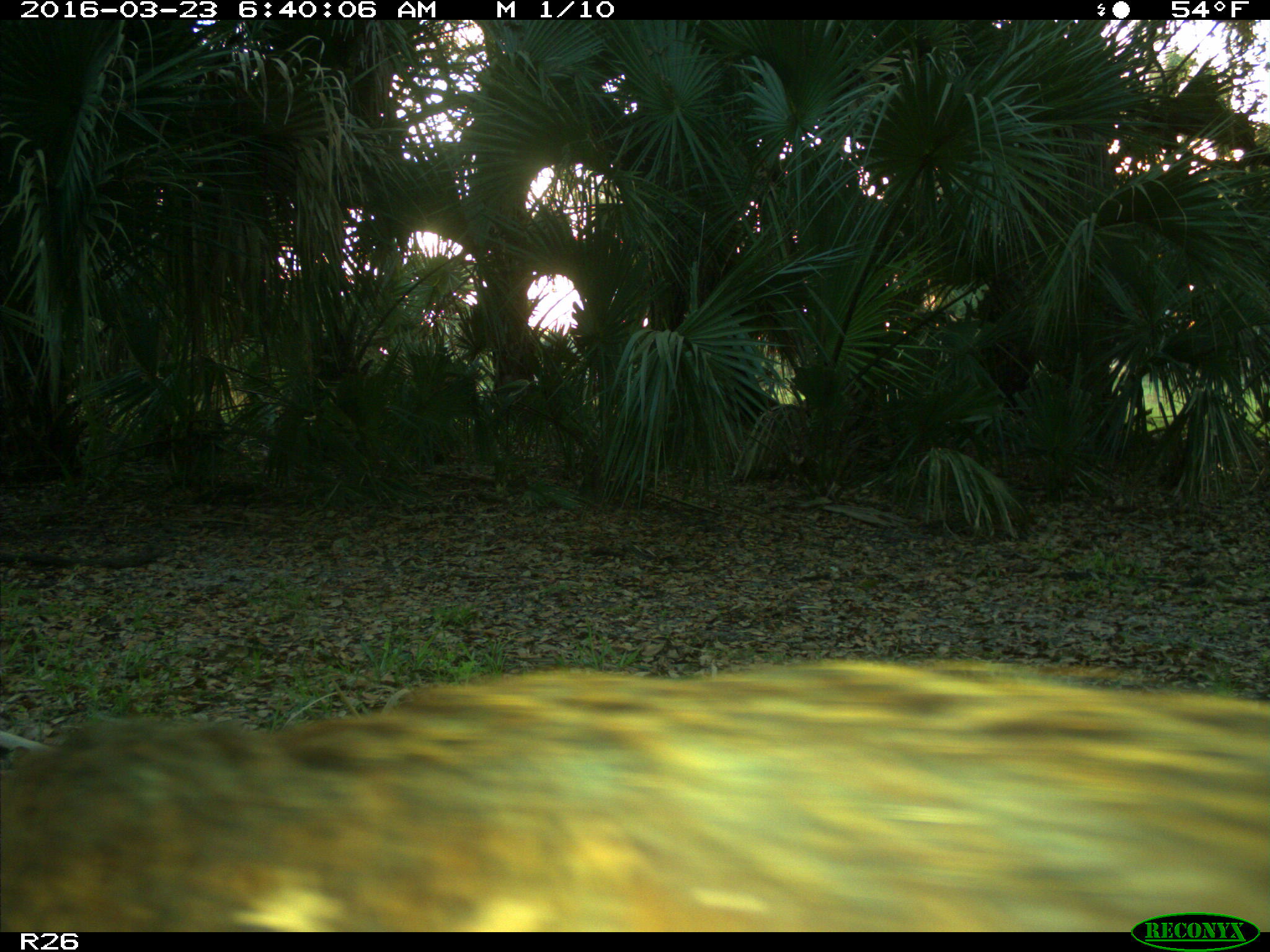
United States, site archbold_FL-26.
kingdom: Animalia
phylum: Chordata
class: Mammalia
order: Artiodactyla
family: Suidae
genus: Sus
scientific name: Sus scrofa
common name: wild boar